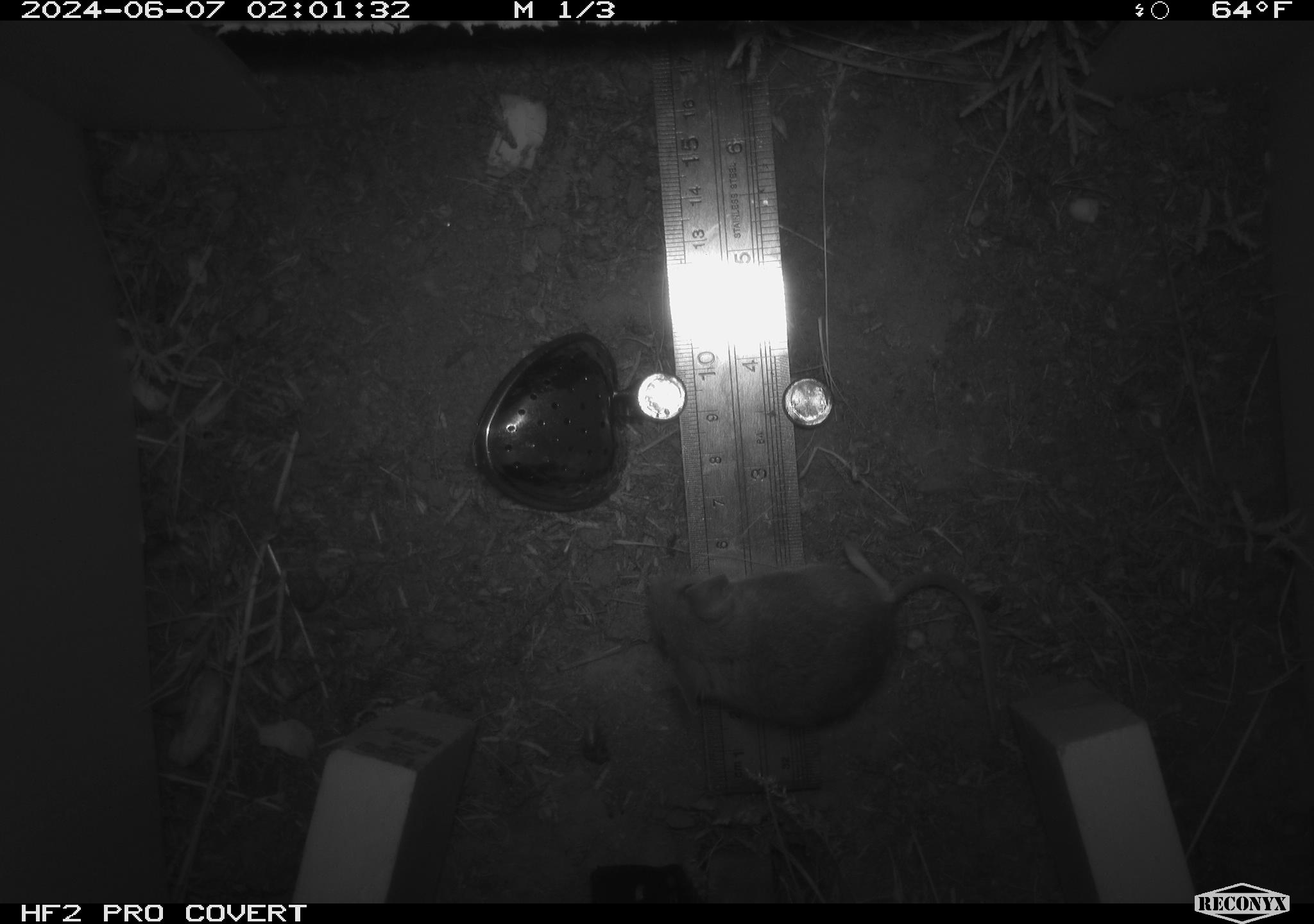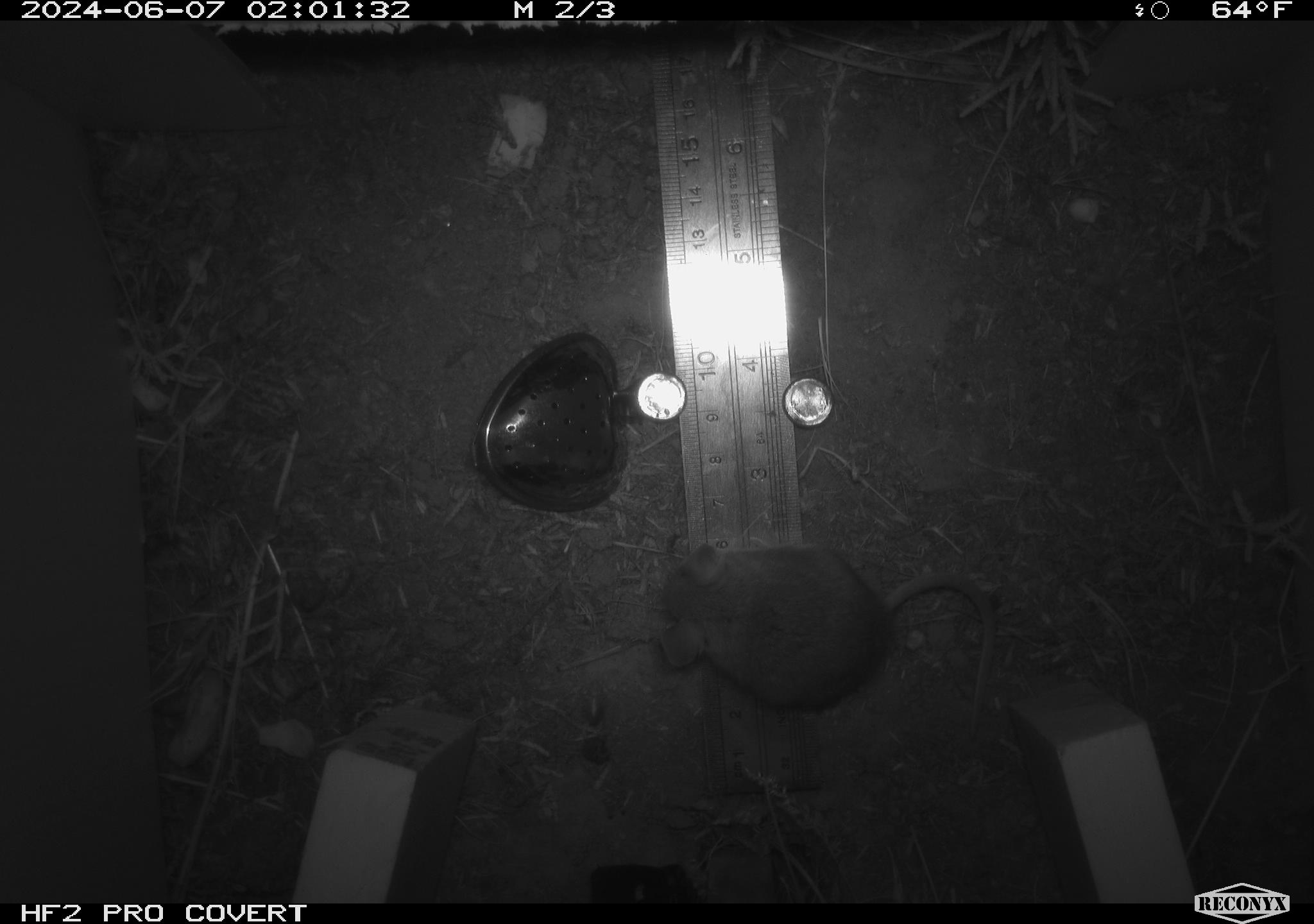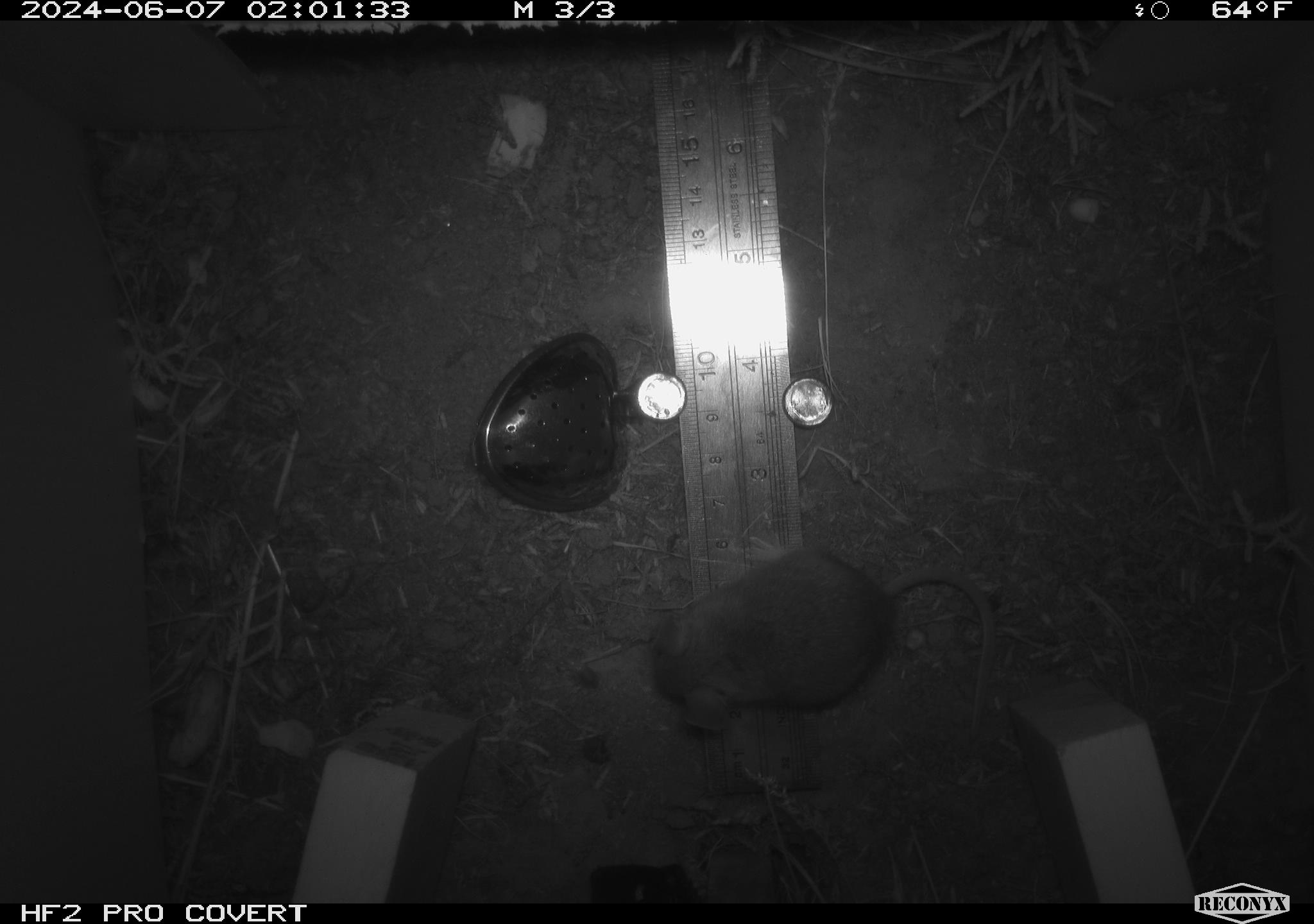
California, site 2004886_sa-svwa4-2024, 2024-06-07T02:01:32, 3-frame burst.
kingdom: Animalia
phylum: Chordata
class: Mammalia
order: Rodentia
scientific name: Rodentia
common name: mouse species